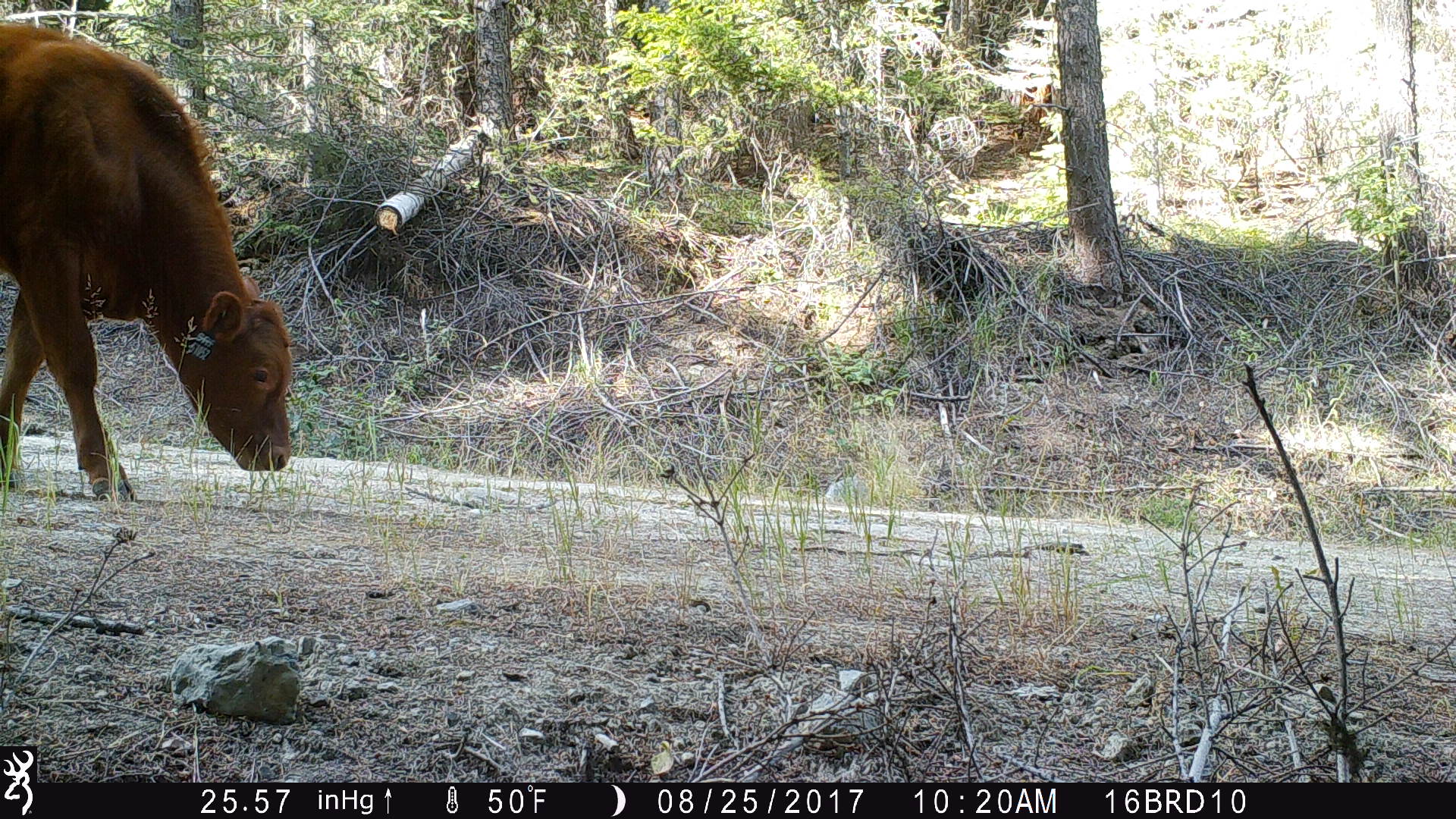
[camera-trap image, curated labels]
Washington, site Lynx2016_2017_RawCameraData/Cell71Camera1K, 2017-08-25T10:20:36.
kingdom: Animalia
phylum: Chordata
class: Mammalia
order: Artiodactyla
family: Bovidae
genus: Bos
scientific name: Bos taurus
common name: domestic cattle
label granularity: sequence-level